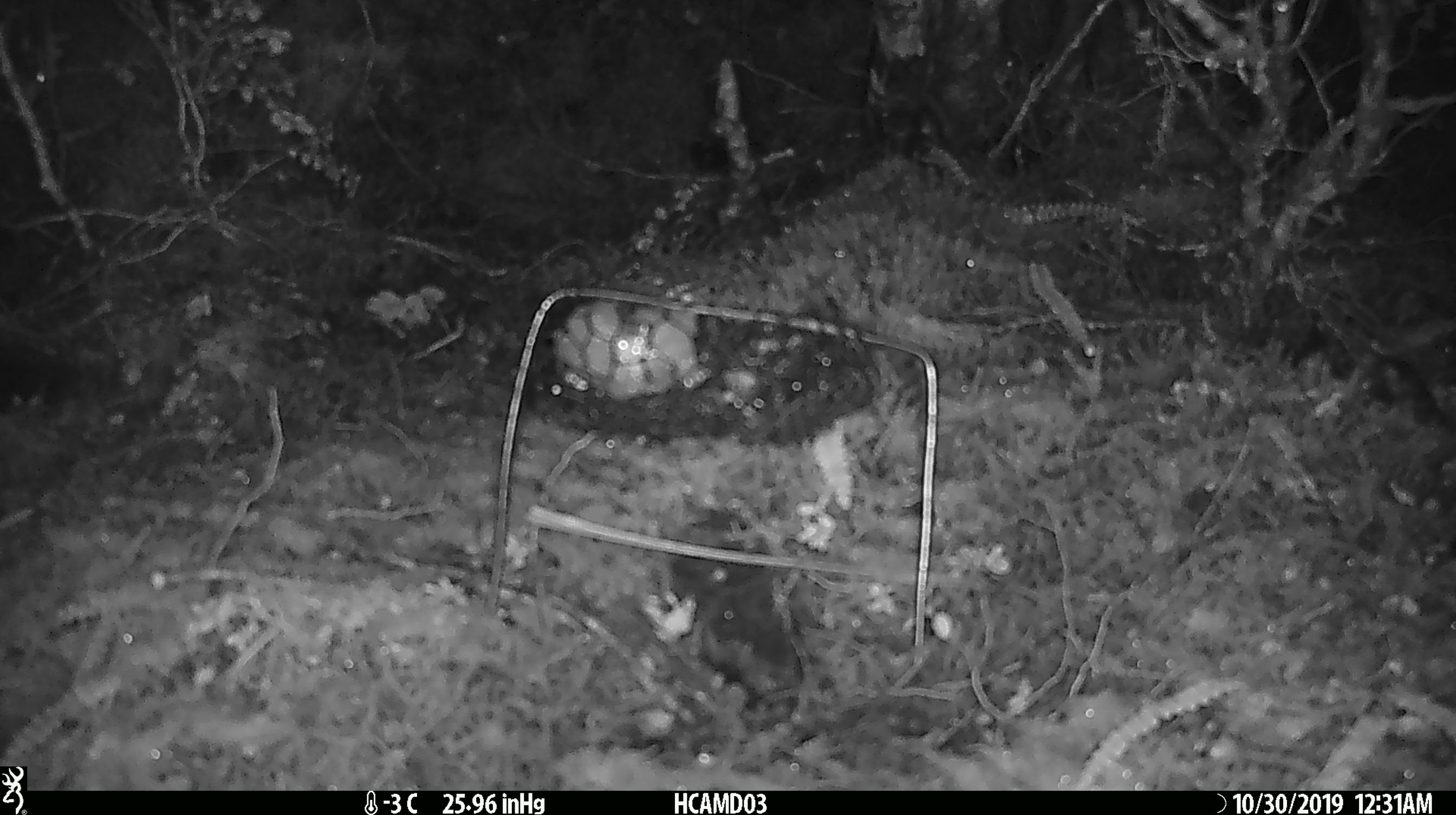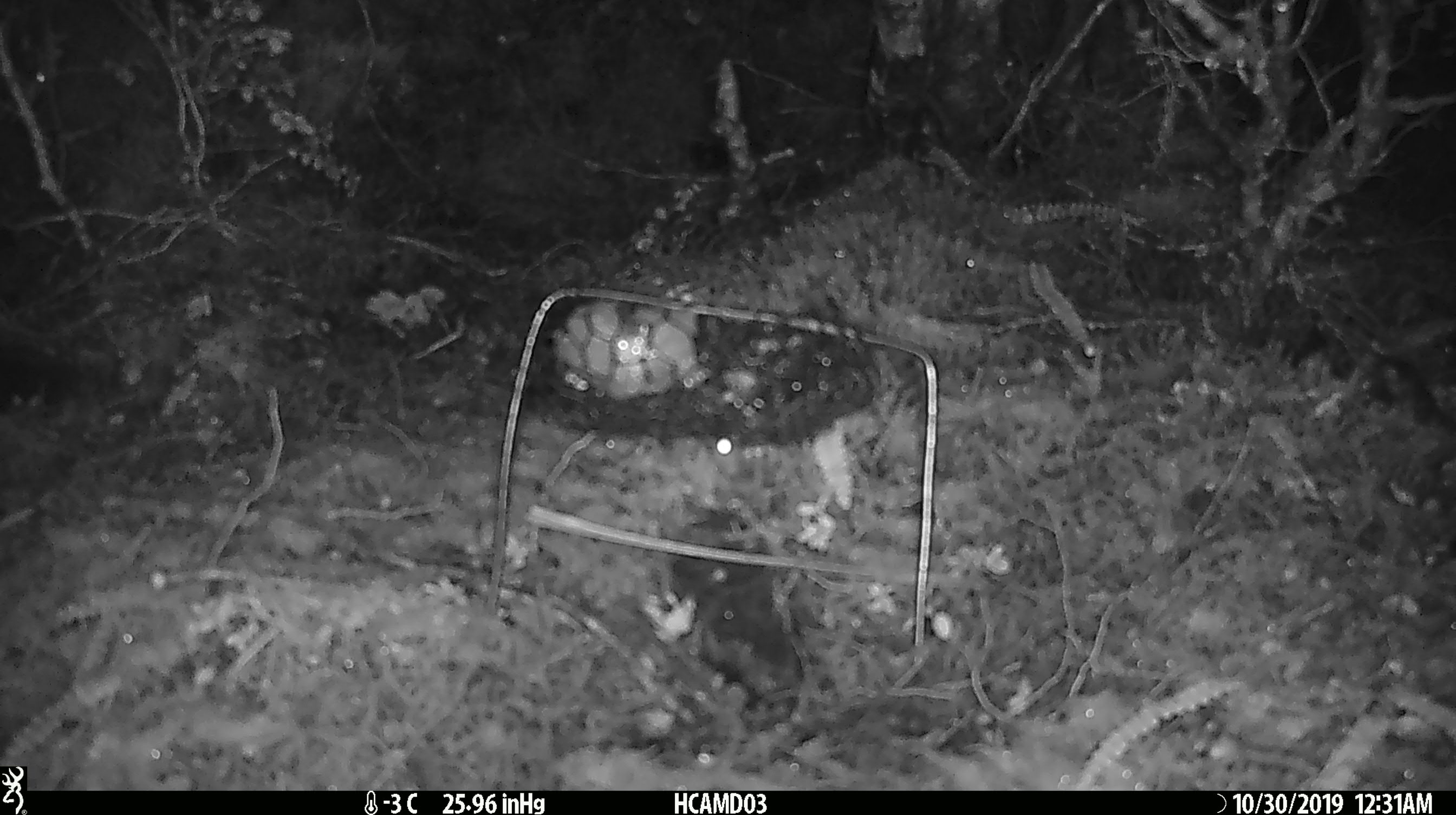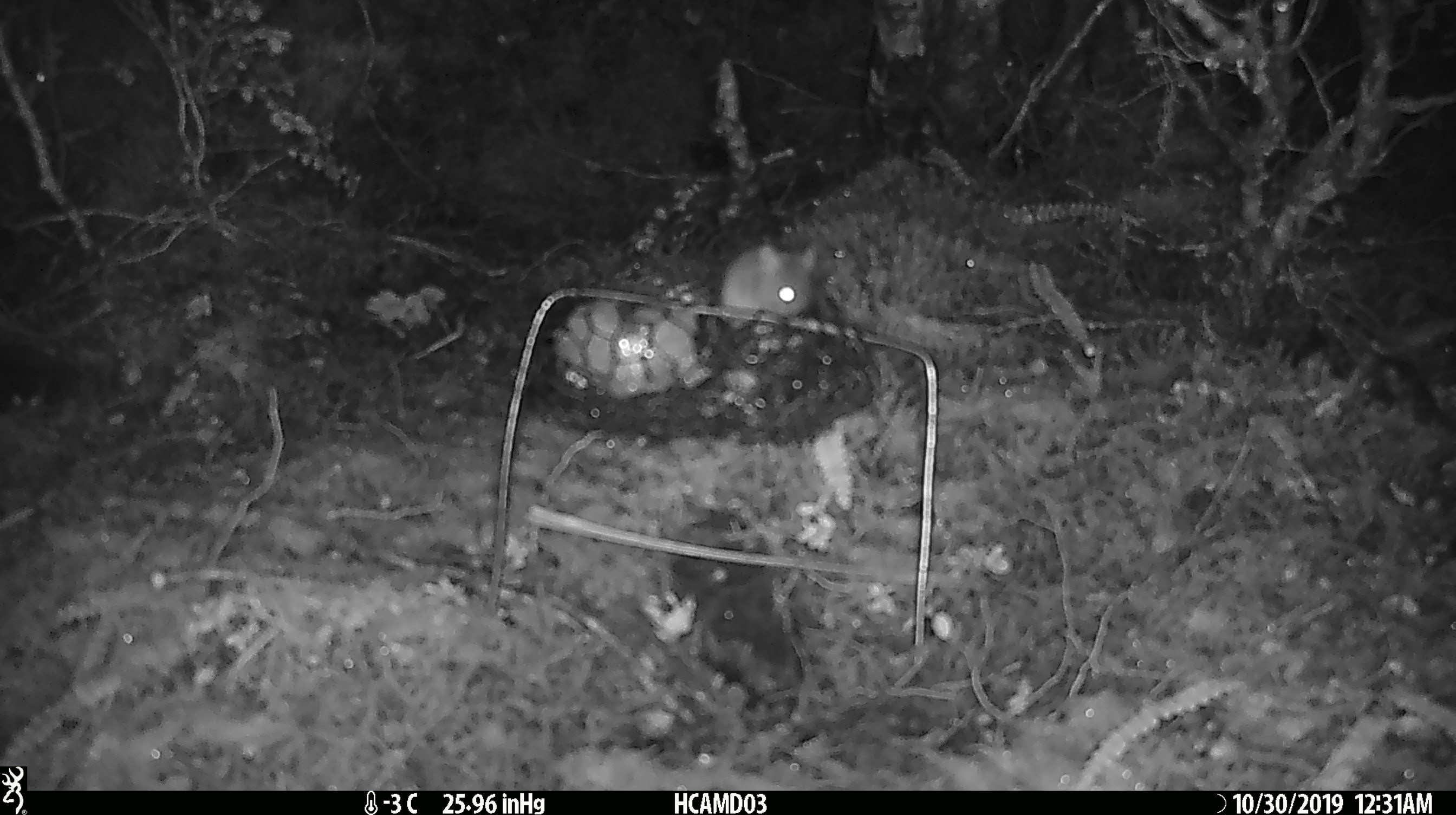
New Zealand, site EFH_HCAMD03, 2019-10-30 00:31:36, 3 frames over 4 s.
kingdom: Animalia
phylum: Chordata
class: Mammalia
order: Rodentia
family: Muridae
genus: Mus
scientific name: Mus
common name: mouse